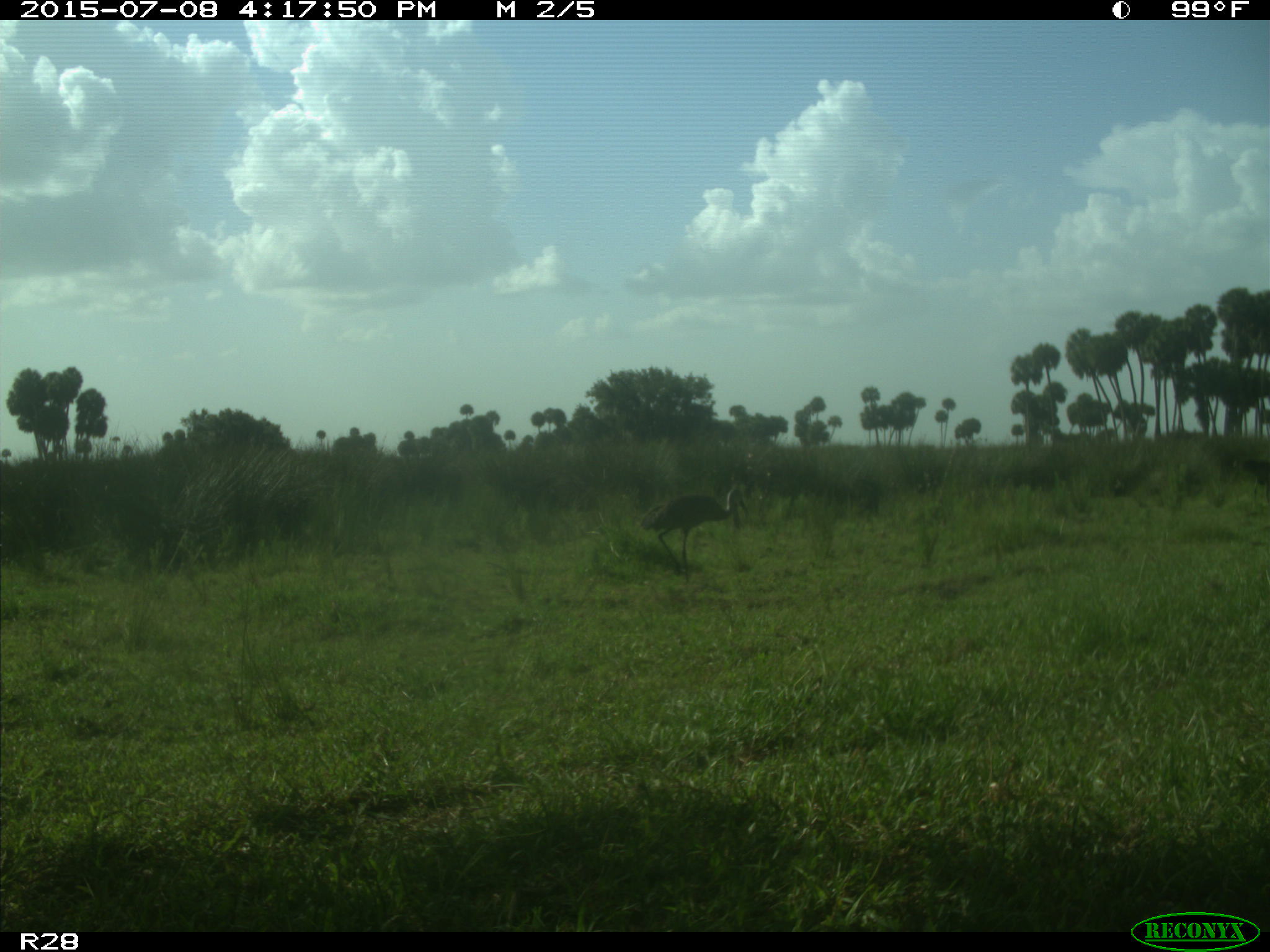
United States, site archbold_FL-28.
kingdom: Animalia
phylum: Chordata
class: Aves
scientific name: Aves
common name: birds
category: unidentified bird